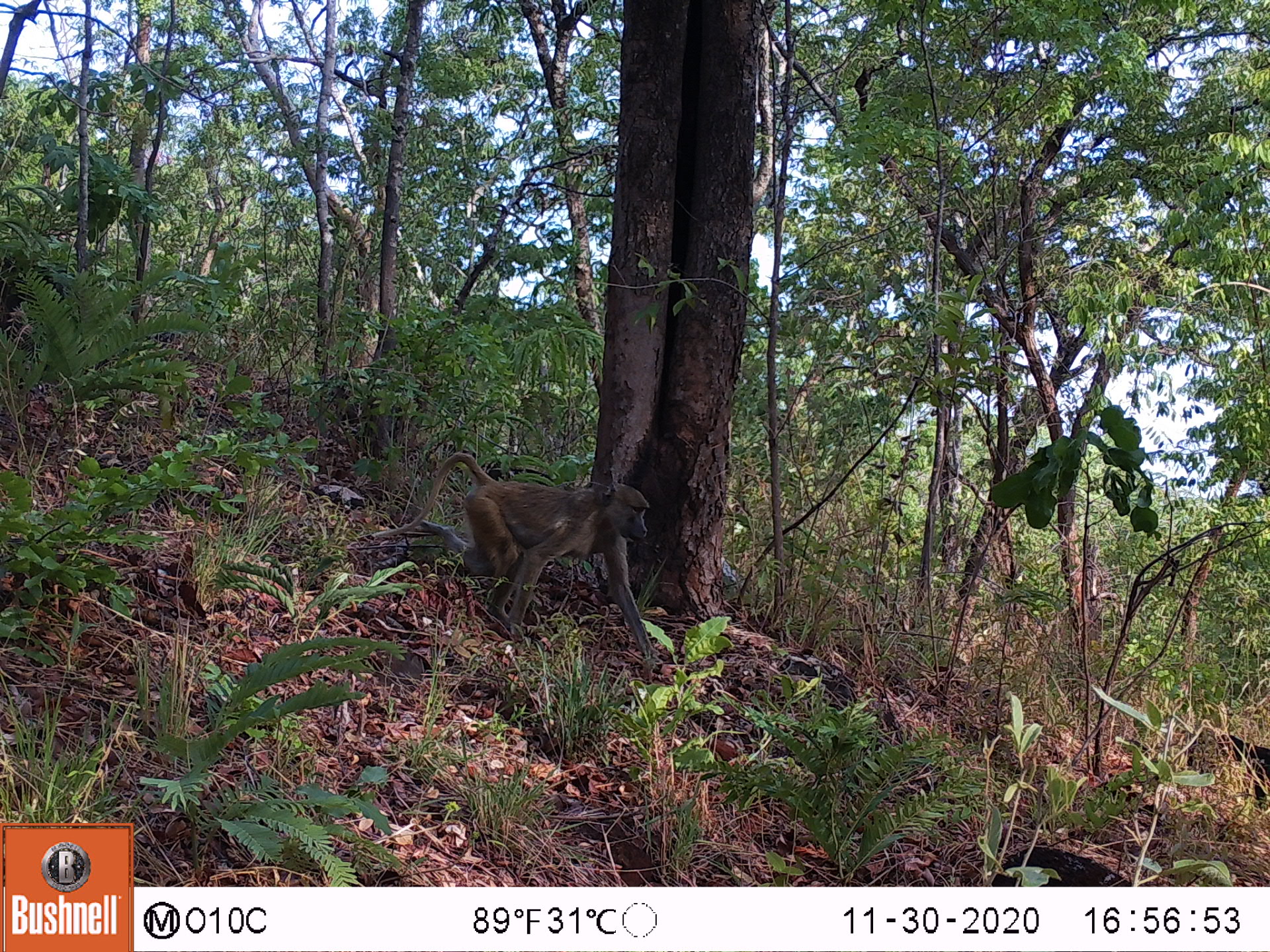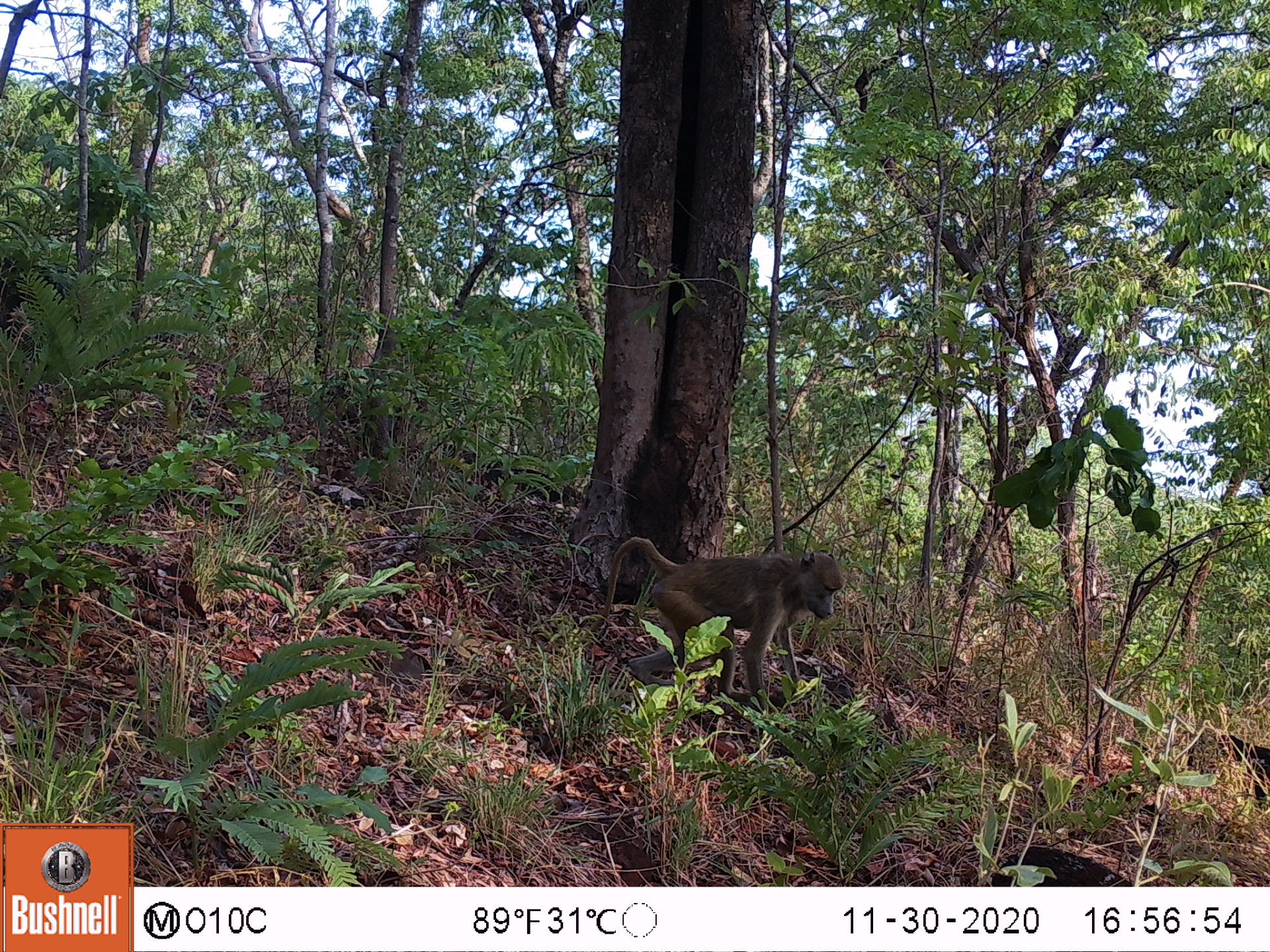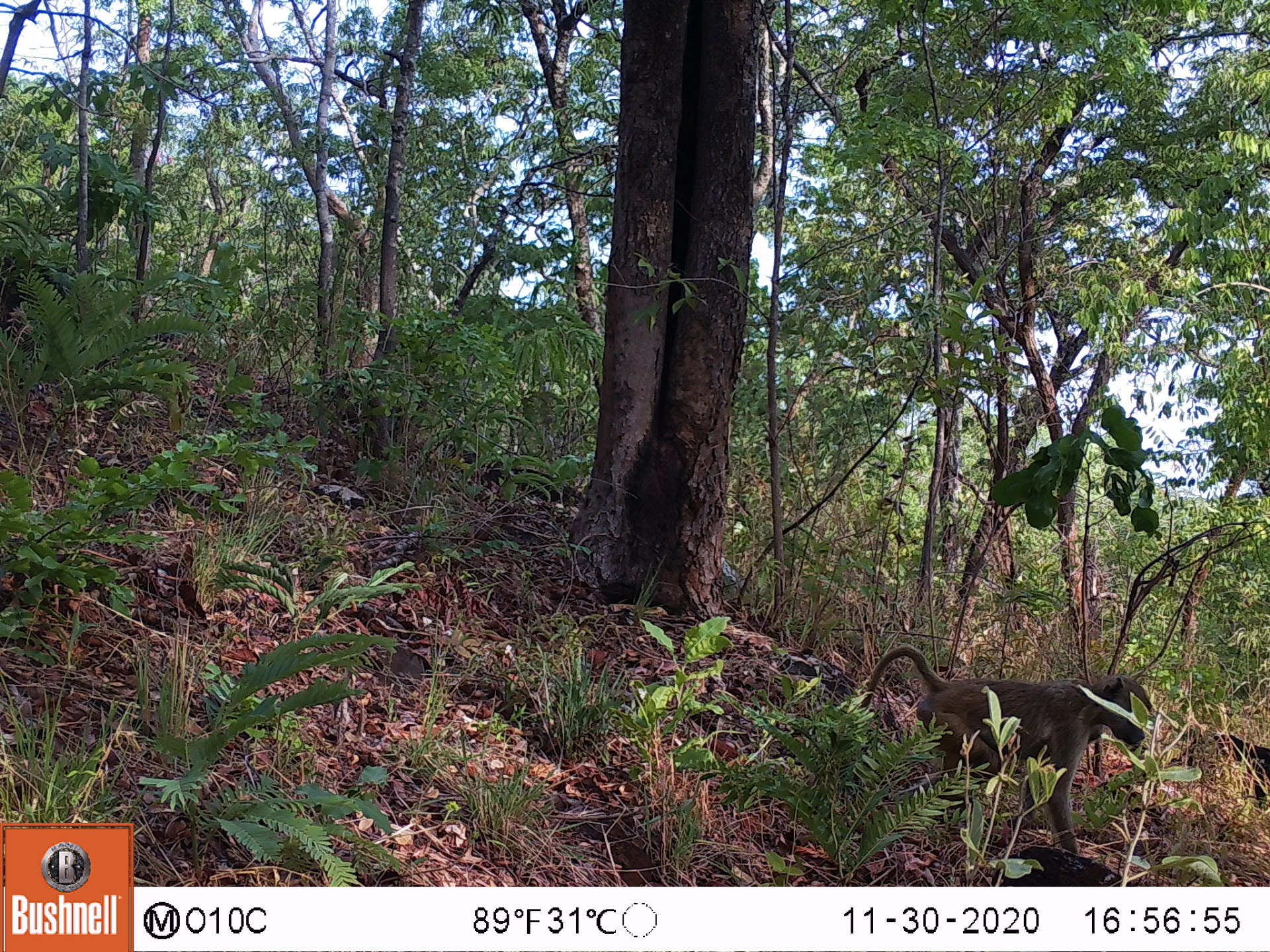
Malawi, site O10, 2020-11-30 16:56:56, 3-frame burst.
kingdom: Animalia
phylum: Chordata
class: Mammalia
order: Primates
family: Cercopithecidae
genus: Papio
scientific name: Papio cynocephalus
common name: yellow baboon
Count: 1.